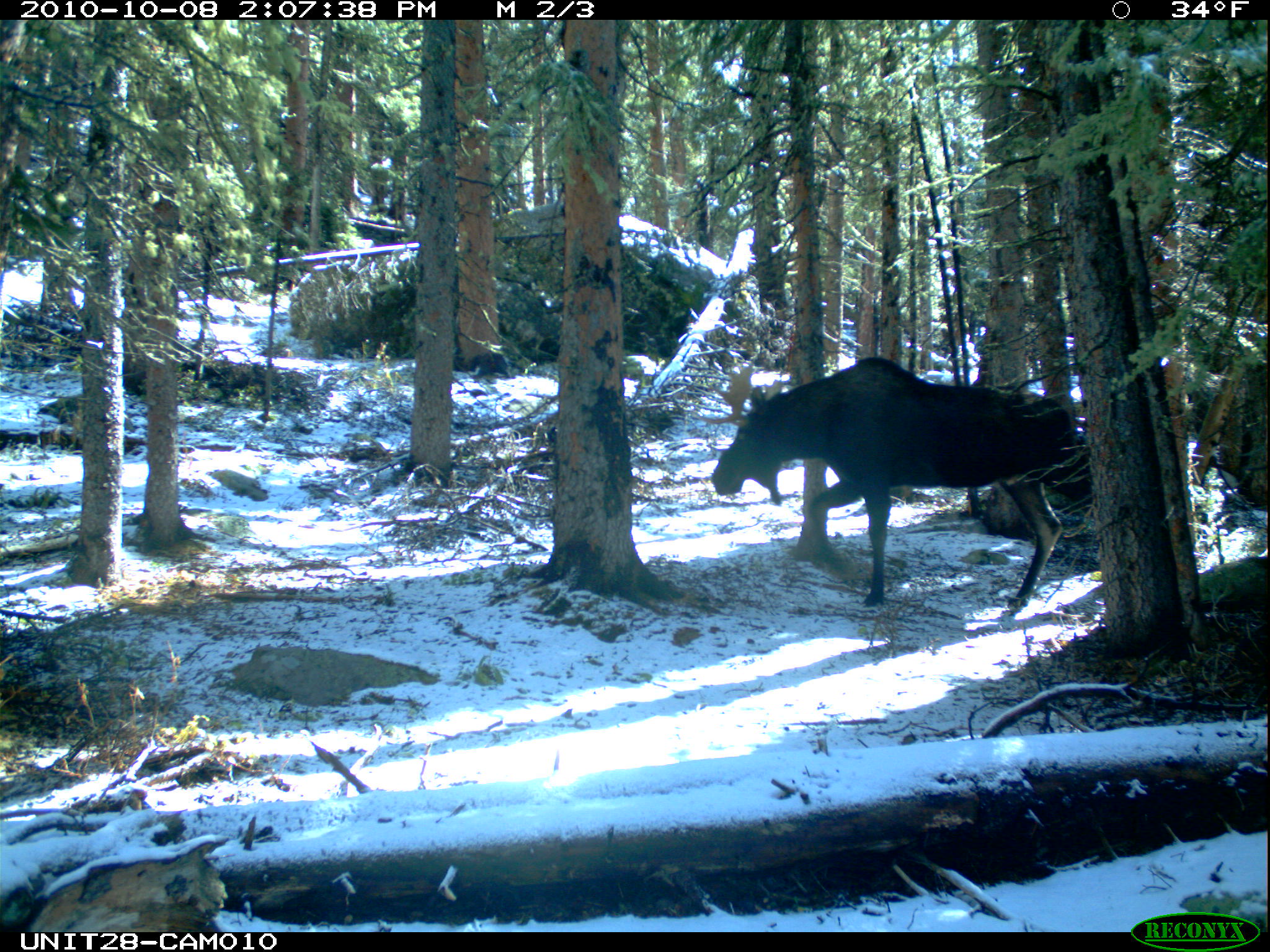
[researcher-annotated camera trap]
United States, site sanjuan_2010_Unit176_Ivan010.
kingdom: Animalia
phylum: Chordata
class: Mammalia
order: Artiodactyla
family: Cervidae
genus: Alces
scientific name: Alces alces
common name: moose